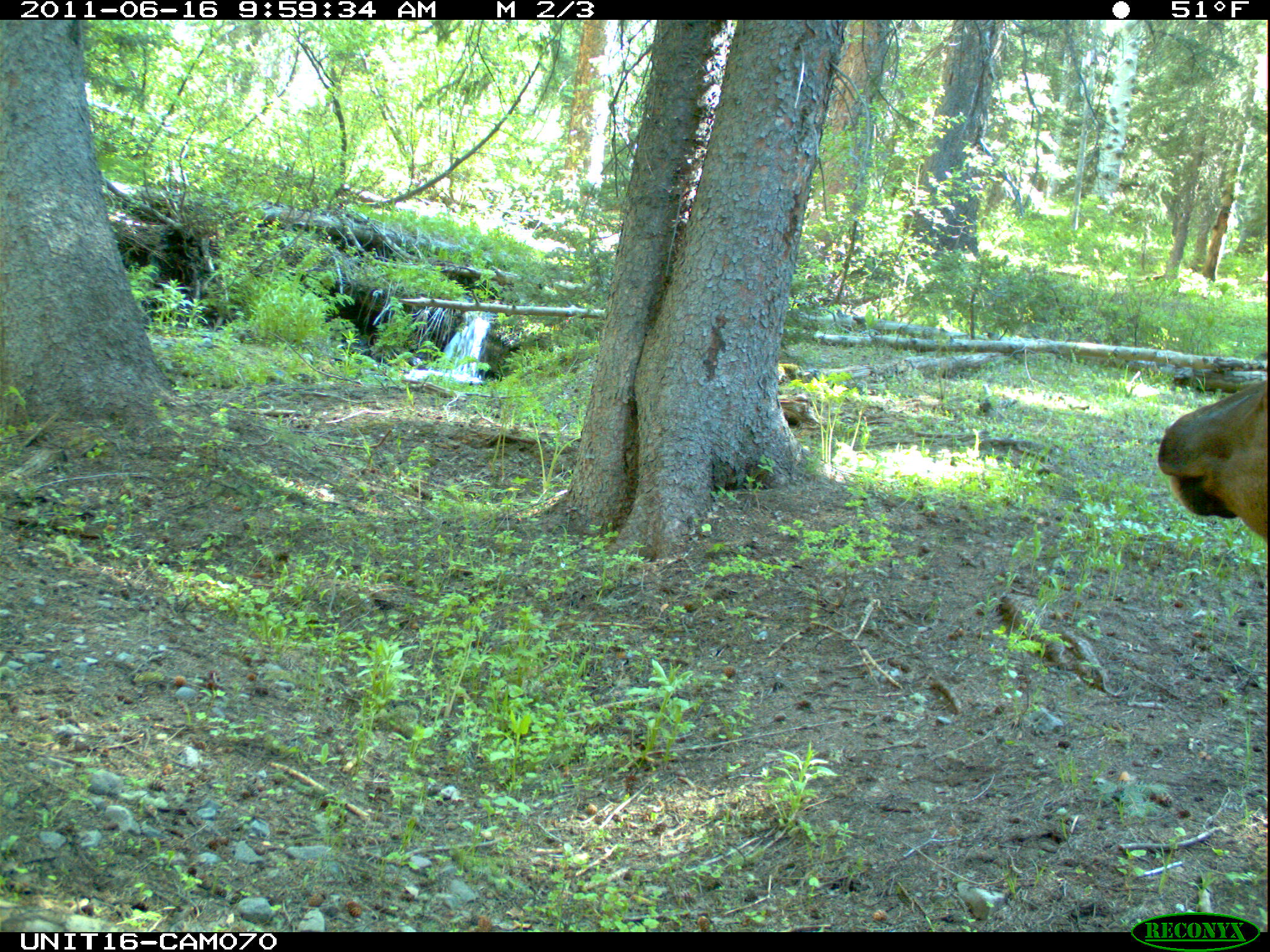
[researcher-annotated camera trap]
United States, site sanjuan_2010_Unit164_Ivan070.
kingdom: Animalia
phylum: Chordata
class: Mammalia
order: Artiodactyla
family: Cervidae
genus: Cervus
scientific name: Cervus elaphus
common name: red deer